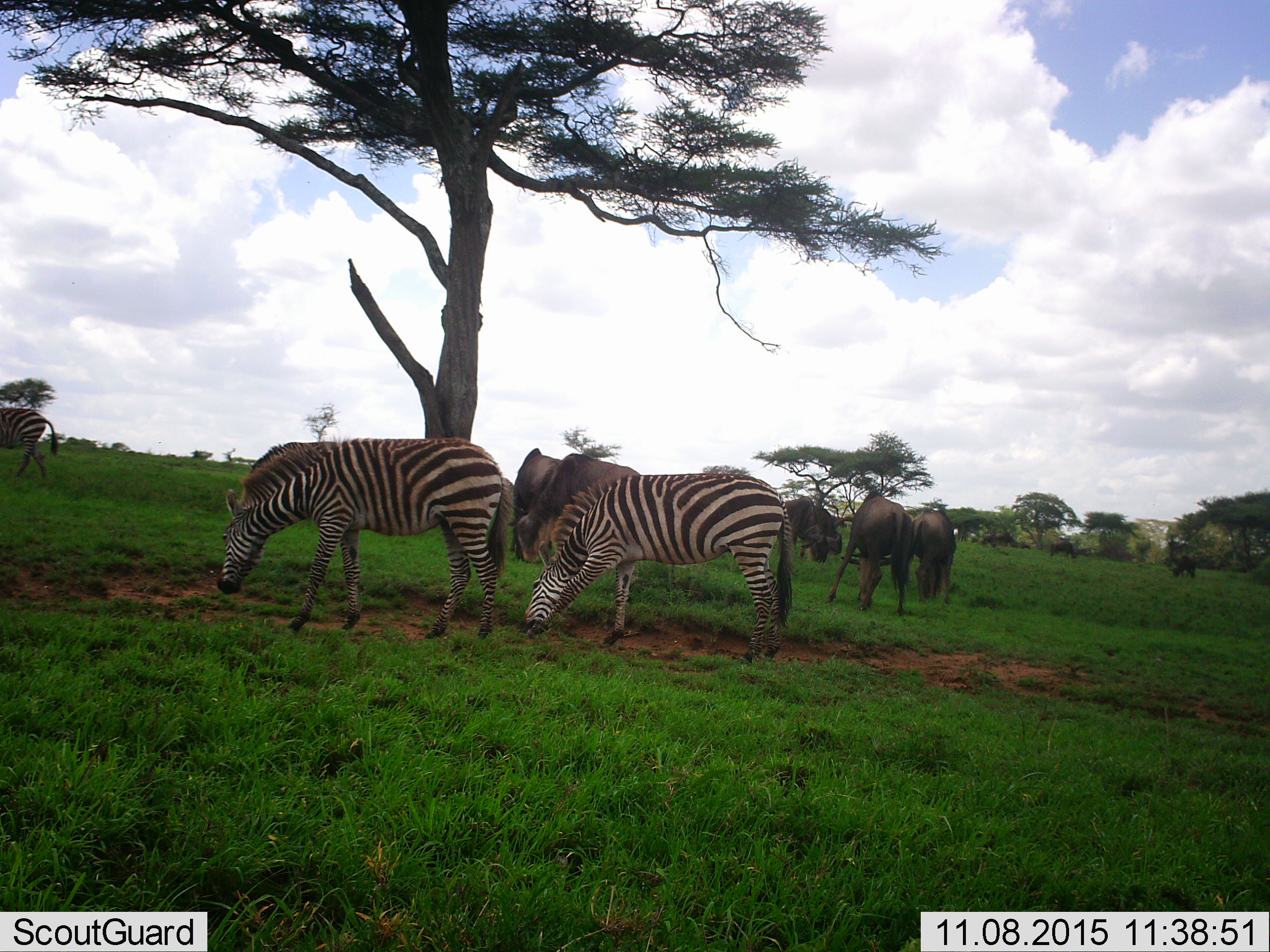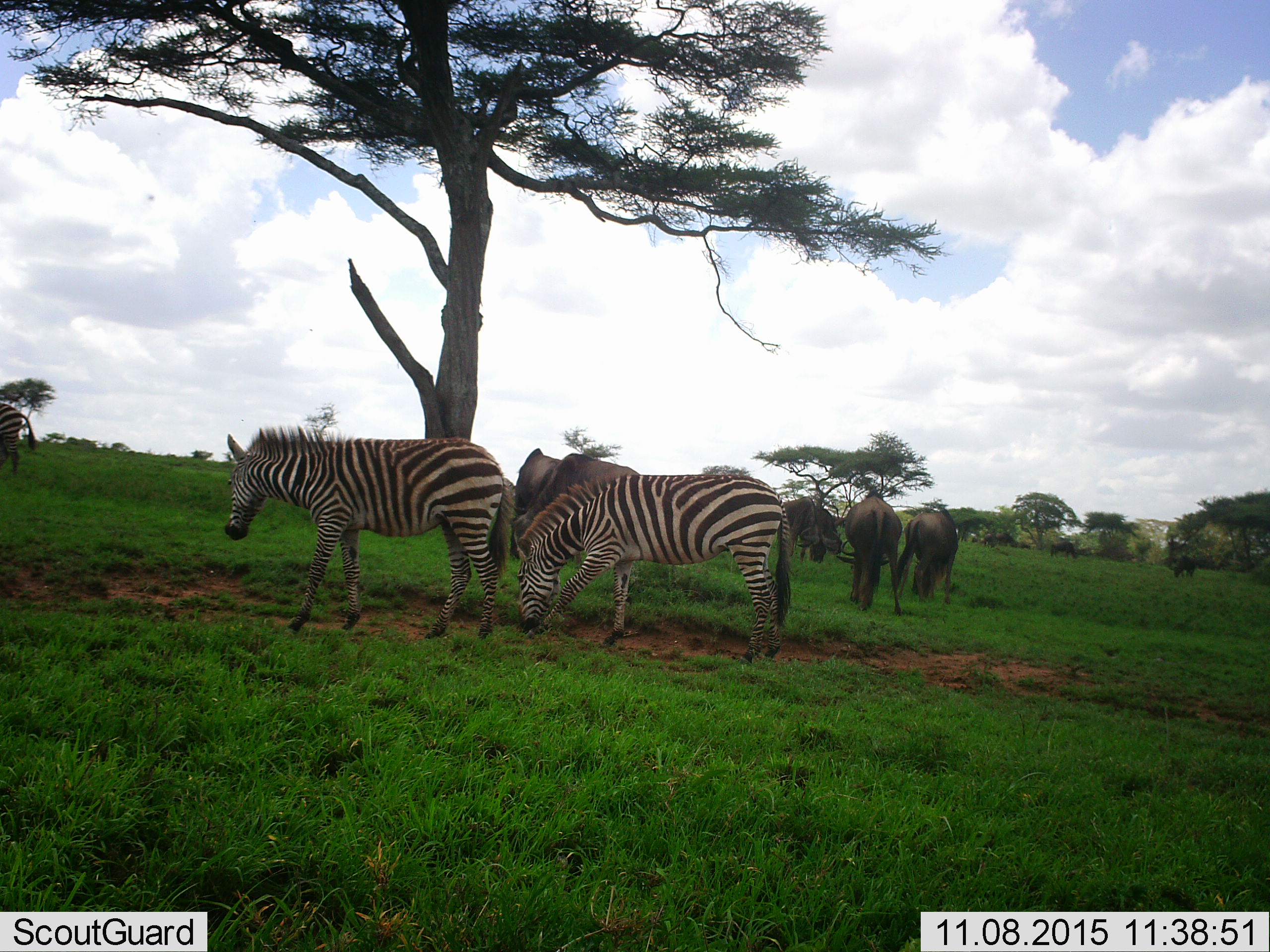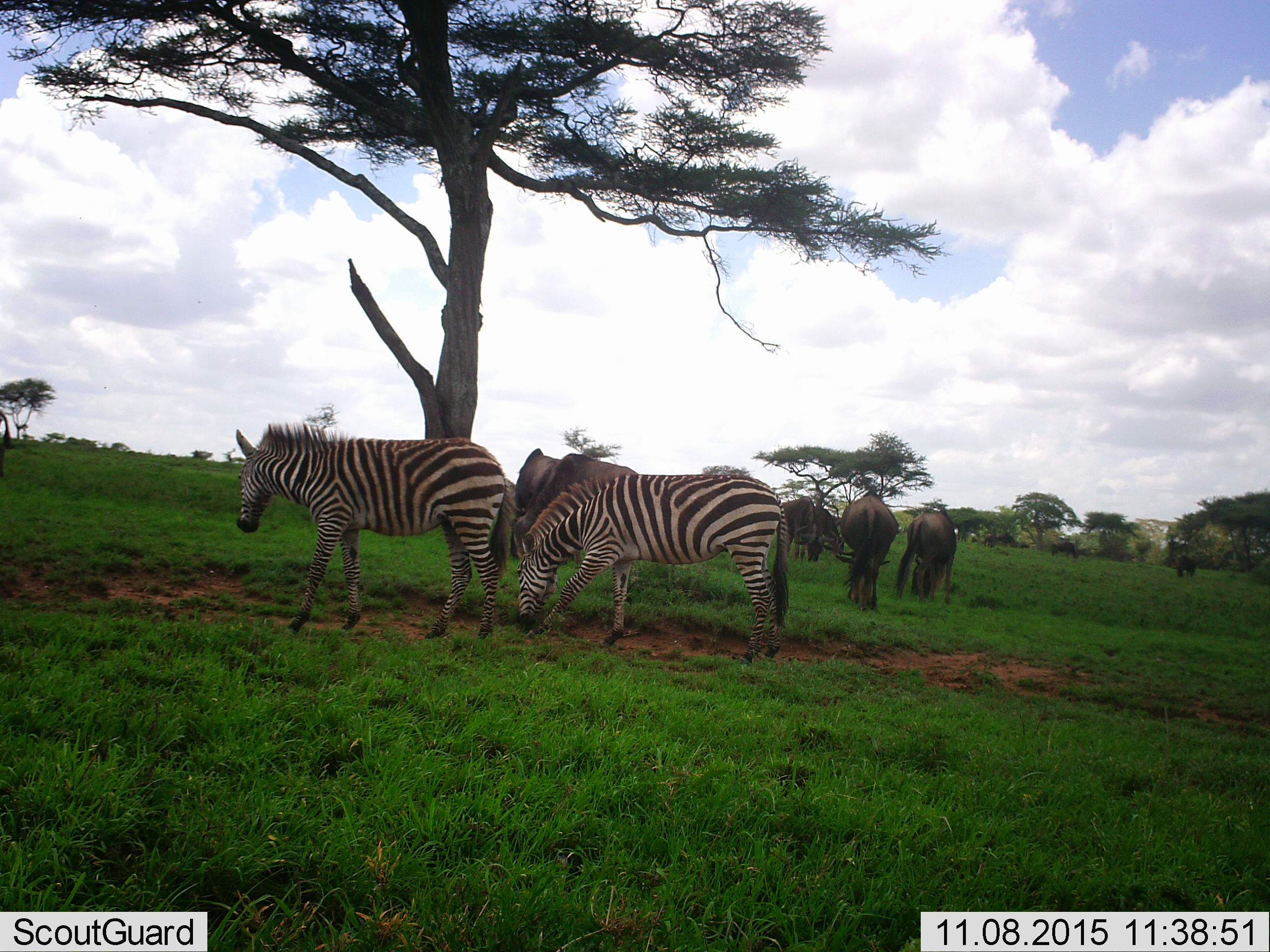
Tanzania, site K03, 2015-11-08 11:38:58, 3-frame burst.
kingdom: Animalia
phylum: Chordata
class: Mammalia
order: Artiodactyla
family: Bovidae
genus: Connochaetes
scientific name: Connochaetes taurinus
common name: blue wildebeest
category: wildebeest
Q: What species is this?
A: Wildebeest (blue wildebeest) (Connochaetes taurinus).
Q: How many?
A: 10.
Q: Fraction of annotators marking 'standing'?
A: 33%.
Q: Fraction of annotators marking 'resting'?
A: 0%.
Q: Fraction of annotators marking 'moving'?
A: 11%.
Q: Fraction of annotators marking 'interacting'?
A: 0%.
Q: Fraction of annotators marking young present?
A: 0%.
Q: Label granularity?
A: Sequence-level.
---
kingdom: Animalia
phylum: Chordata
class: Mammalia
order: Perissodactyla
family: Equidae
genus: Equus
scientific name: Equus quagga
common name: plains zebra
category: zebra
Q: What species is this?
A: Zebra (plains zebra) (Equus quagga).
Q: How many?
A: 3.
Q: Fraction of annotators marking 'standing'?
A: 30%.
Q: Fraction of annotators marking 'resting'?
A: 0%.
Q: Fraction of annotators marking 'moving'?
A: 50%.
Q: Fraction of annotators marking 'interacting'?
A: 0%.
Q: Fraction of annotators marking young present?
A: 20%.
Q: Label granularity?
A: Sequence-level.